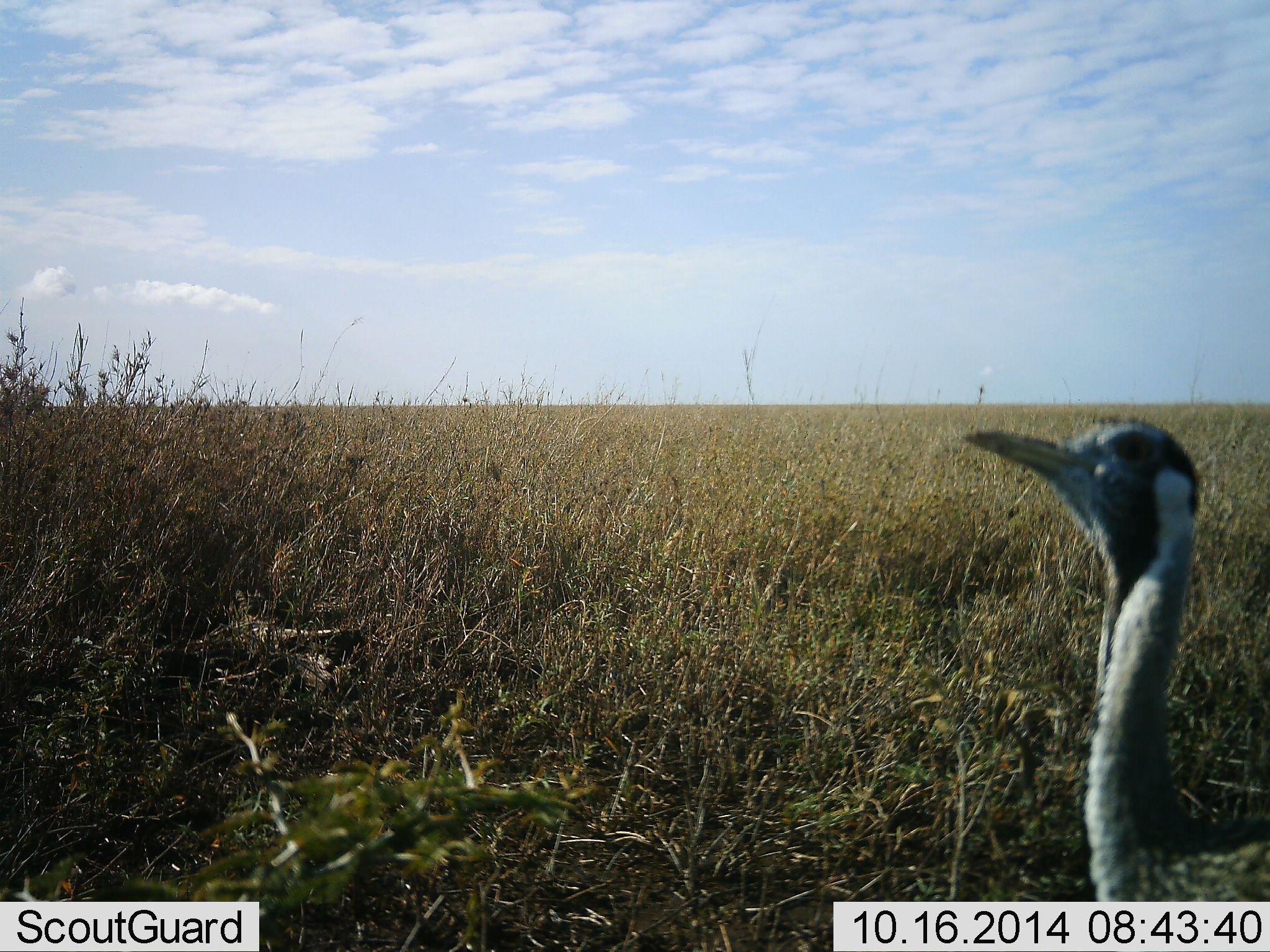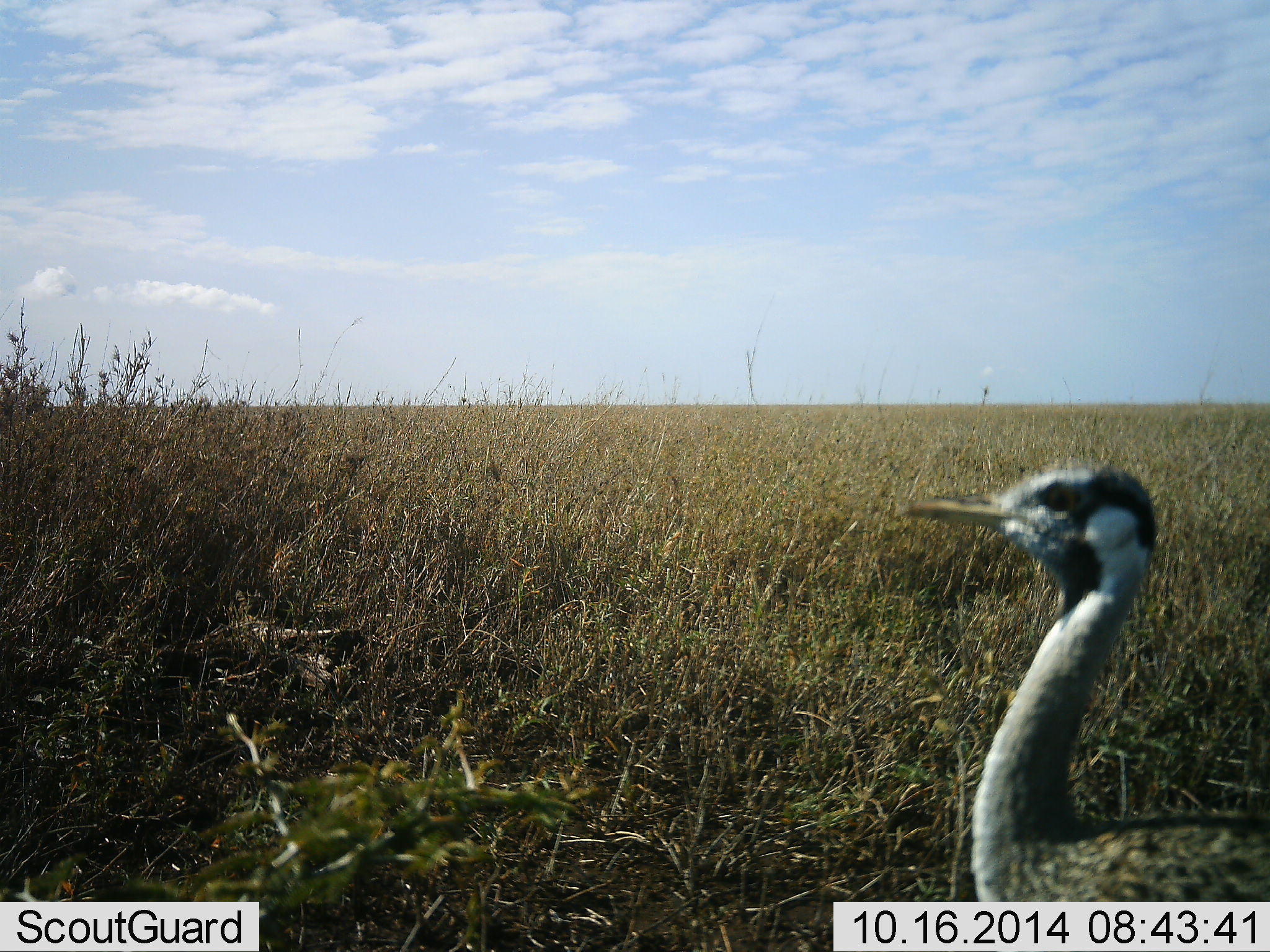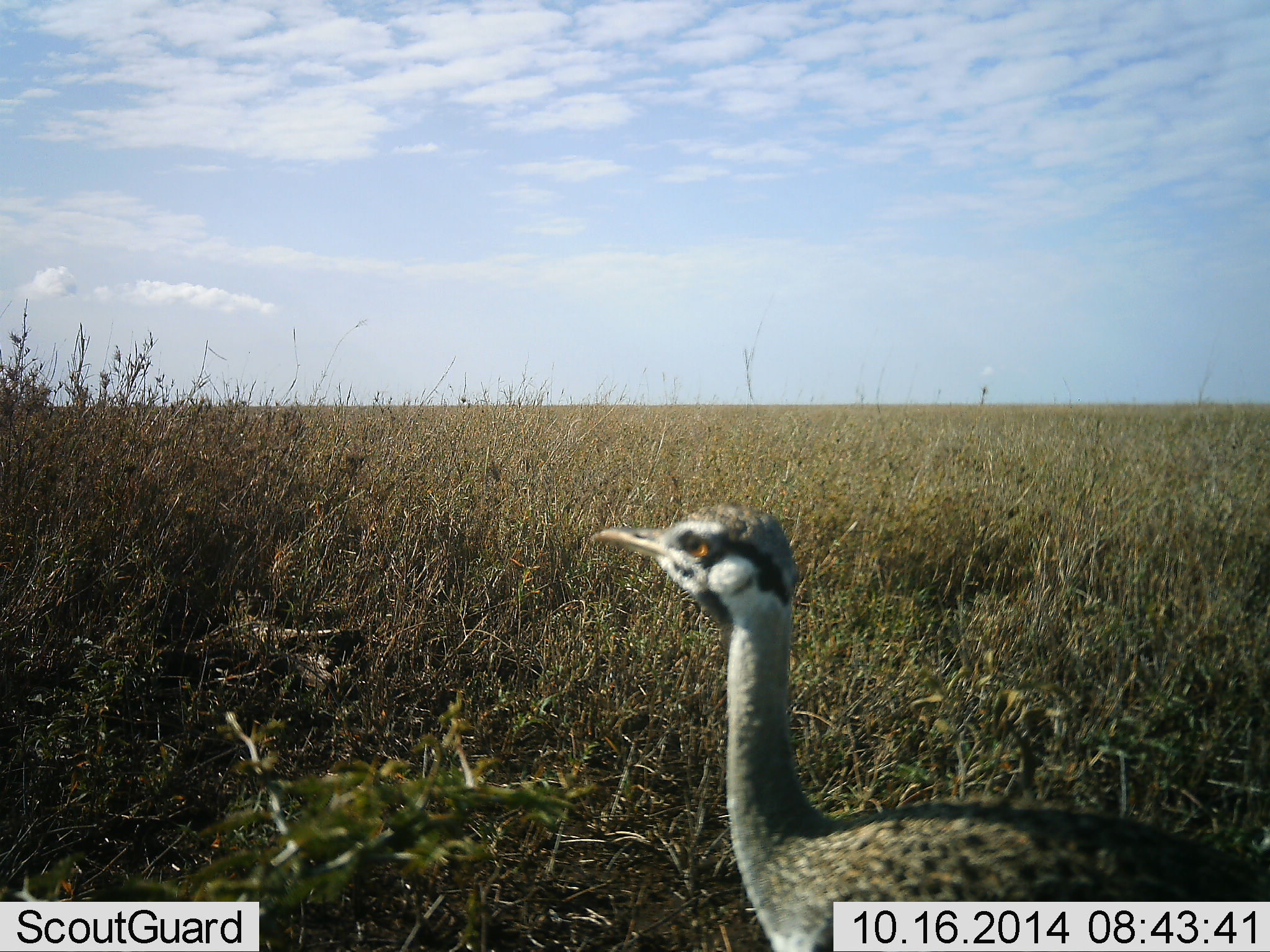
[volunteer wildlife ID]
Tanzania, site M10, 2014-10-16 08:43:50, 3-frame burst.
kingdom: Animalia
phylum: Chordata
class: Aves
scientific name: Aves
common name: bird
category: otherbird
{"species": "otherbird (bird) (Aves)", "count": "1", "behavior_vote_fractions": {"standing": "50%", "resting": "0%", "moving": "50%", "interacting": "0%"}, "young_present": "0%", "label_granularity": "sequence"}